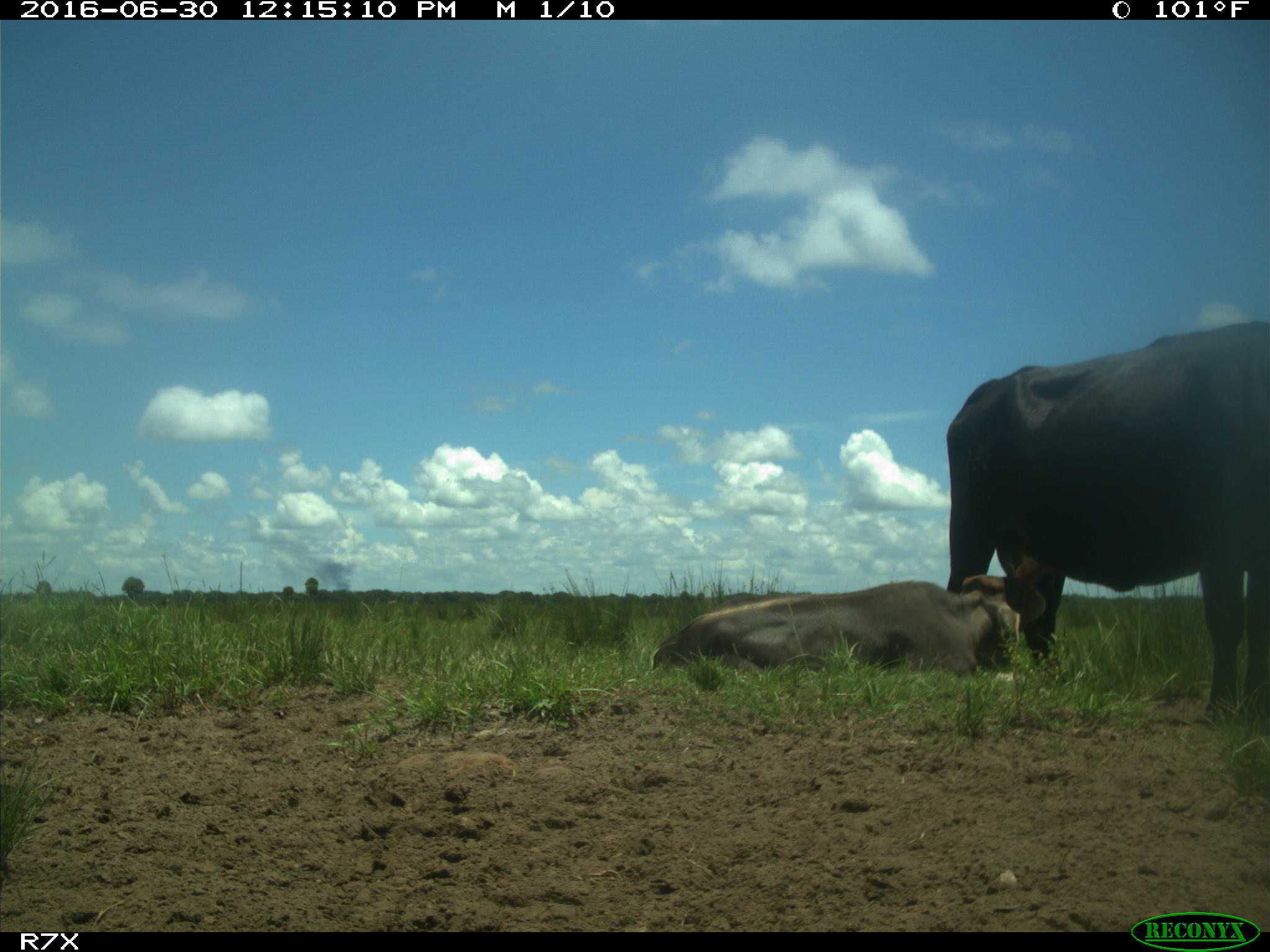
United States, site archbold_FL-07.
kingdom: Animalia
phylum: Chordata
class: Mammalia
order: Artiodactyla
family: Bovidae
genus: Bos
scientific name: Bos taurus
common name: domestic cow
Bos taurus (domestic cow).